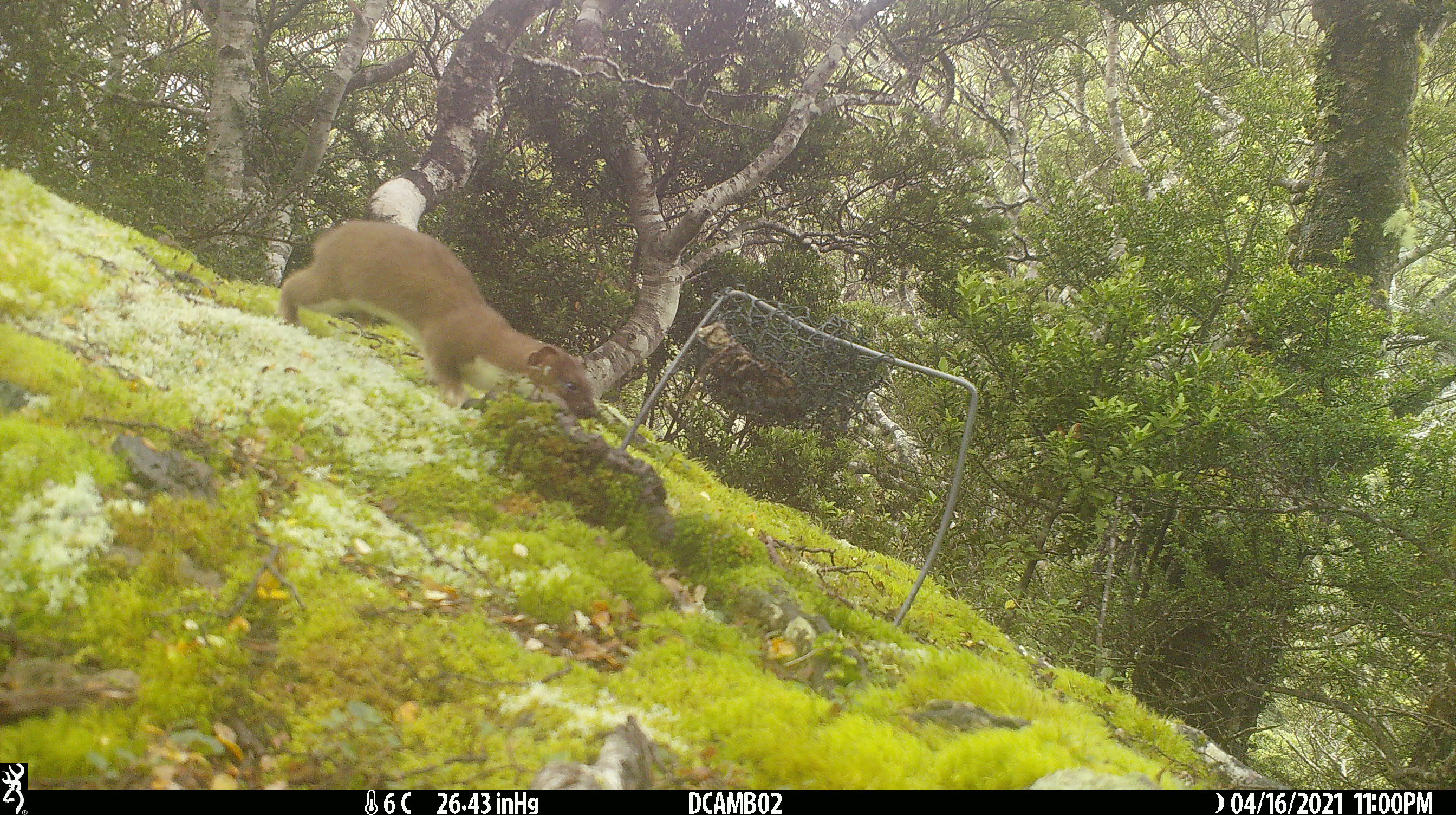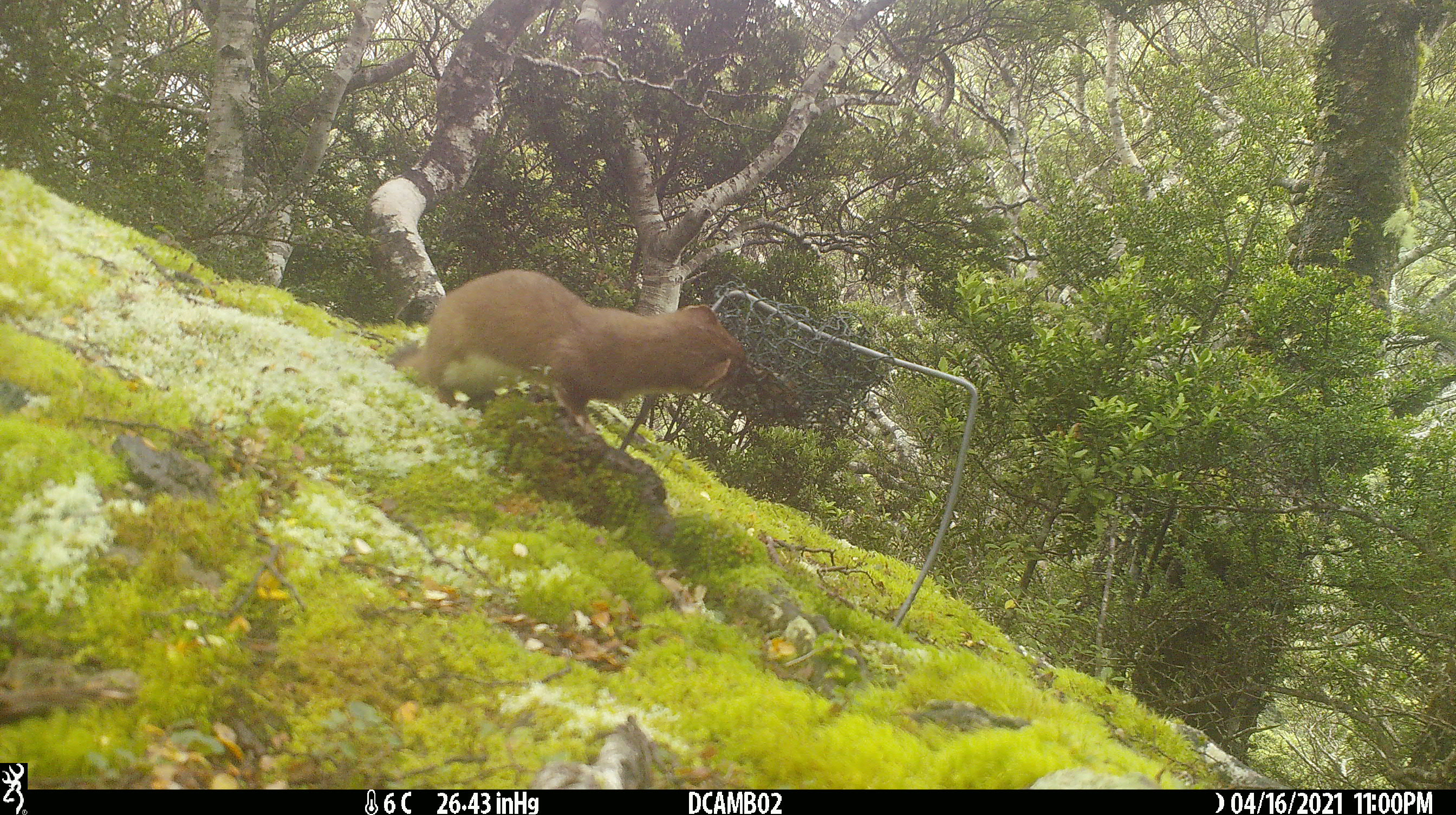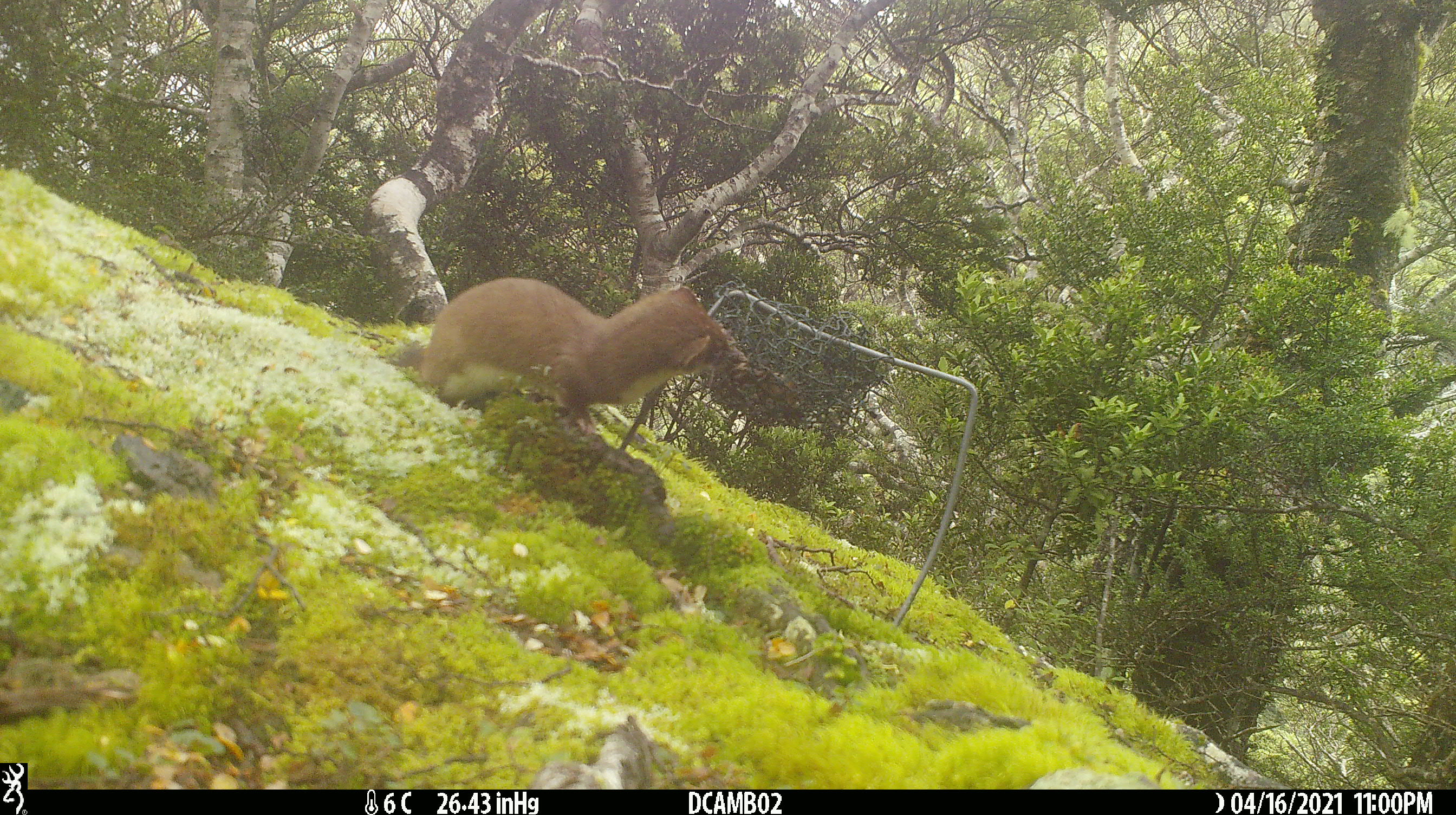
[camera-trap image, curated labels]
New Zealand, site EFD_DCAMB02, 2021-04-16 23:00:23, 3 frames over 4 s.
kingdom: Animalia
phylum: Chordata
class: Mammalia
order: Carnivora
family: Mustelidae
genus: Mustela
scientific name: Mustela erminea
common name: stoat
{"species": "stoat (Mustela erminea)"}